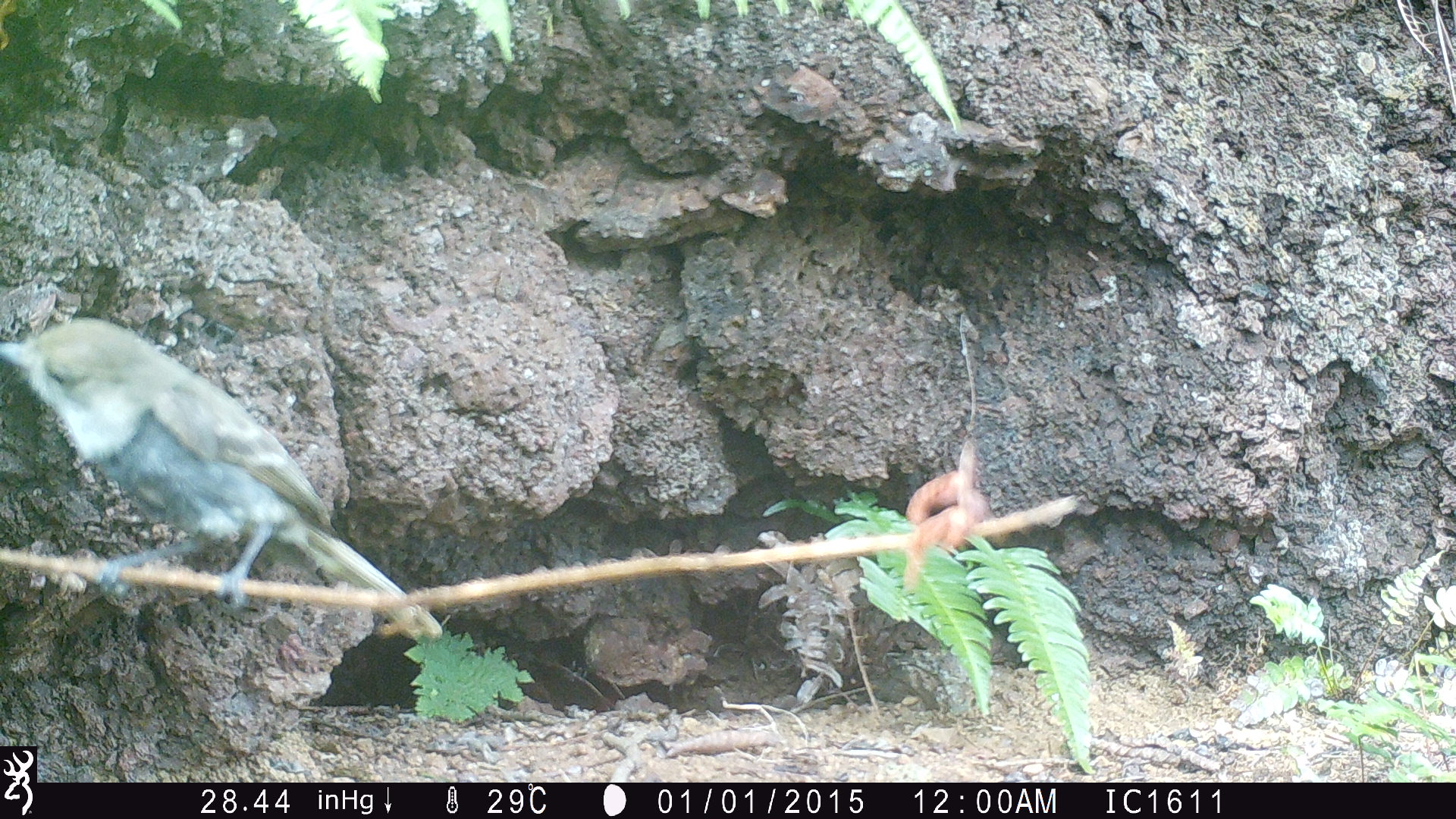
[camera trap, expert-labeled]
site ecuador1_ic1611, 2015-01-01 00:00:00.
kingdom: Animalia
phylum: Chordata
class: Aves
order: Passeriformes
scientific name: Passeriformes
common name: songbirds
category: passerine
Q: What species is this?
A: Passerine (songbirds) (Passeriformes).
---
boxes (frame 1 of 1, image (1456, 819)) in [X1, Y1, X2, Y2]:
passerine: [0, 319, 448, 651]